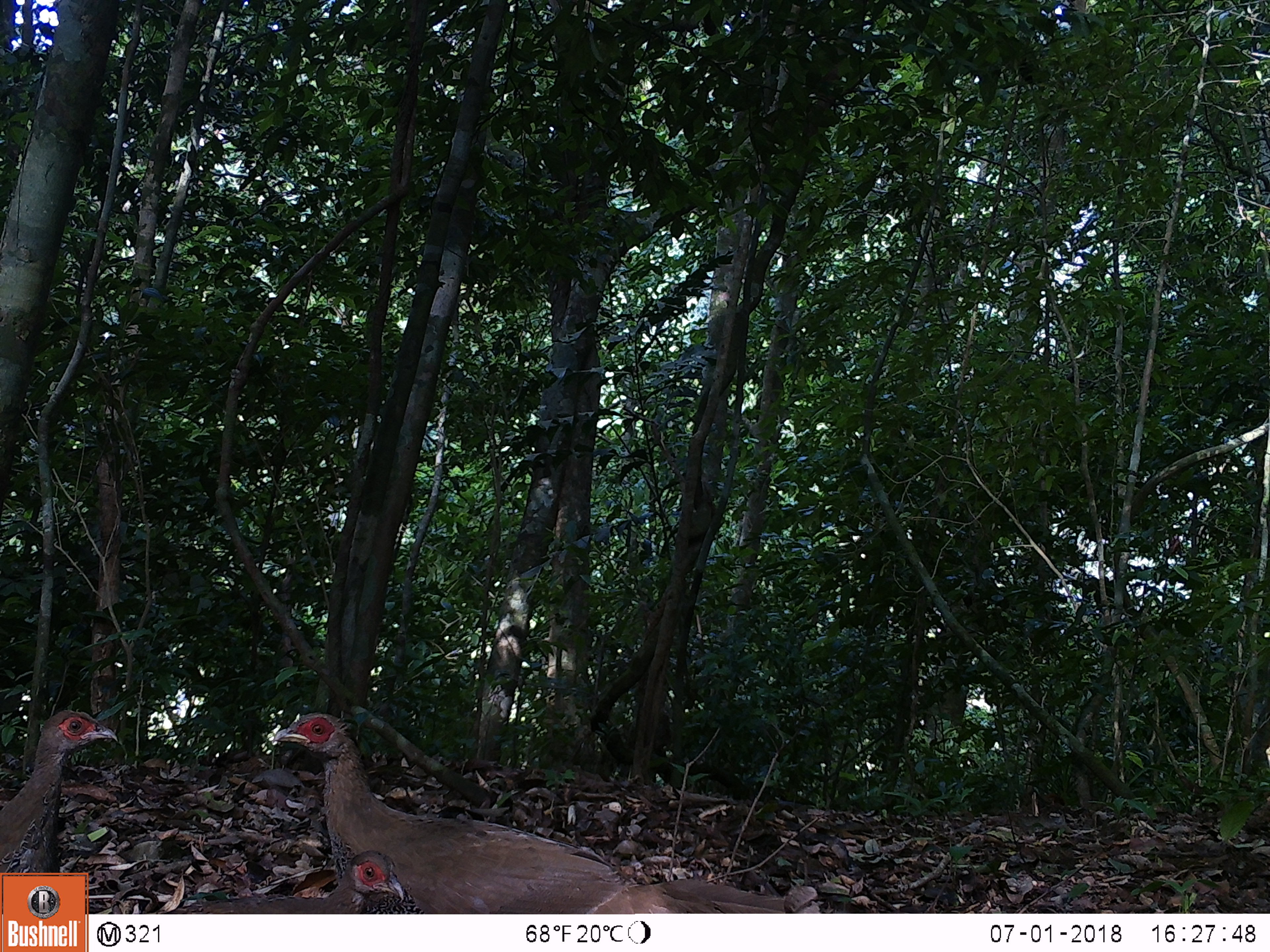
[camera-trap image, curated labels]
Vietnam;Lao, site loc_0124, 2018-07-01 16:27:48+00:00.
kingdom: Animalia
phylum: Chordata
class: Aves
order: Galliformes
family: Phasianidae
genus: Lophura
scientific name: Lophura nycthemera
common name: silver pheasant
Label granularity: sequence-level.